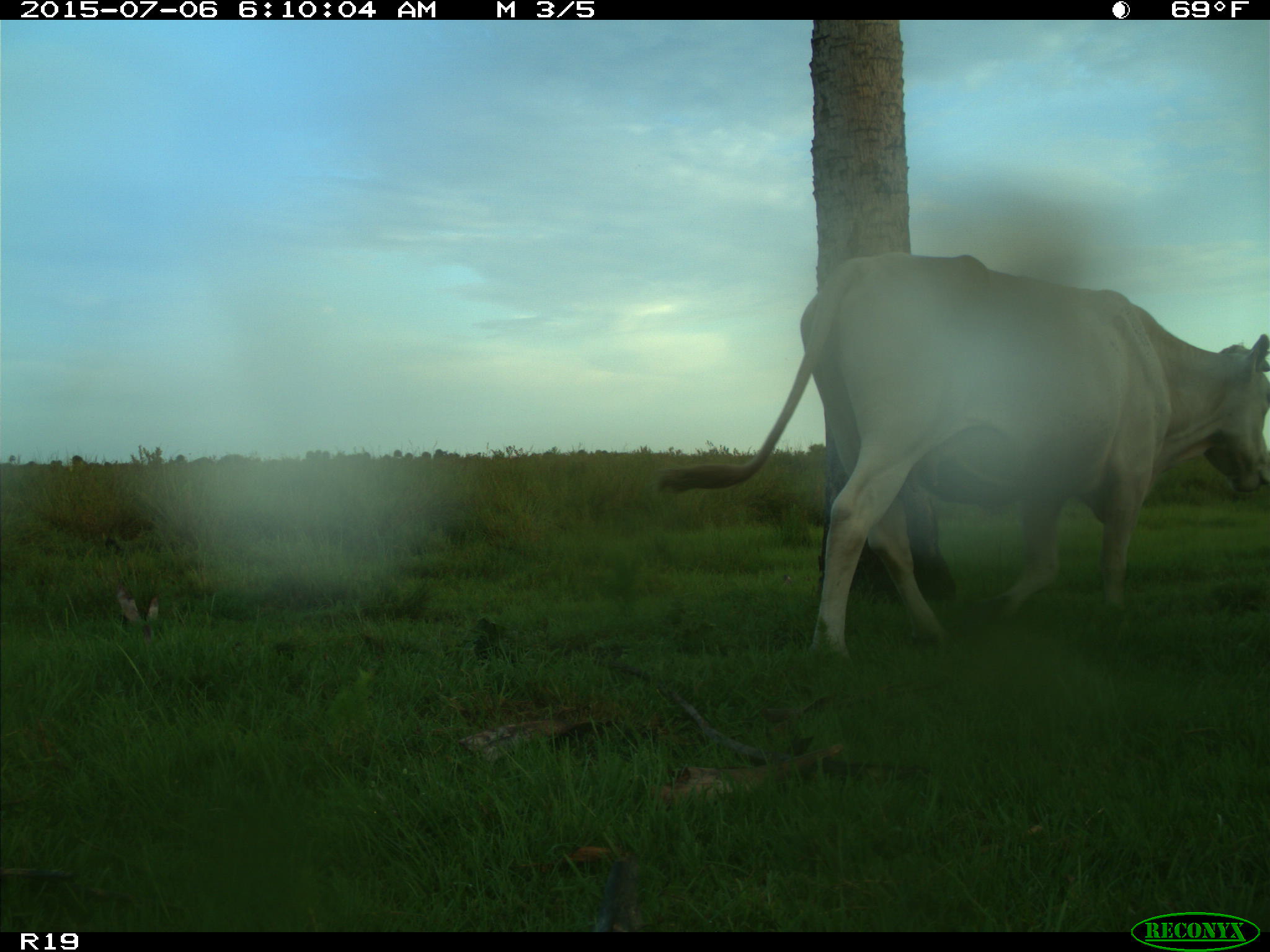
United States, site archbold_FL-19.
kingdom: Animalia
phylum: Chordata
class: Mammalia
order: Artiodactyla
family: Bovidae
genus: Bos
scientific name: Bos taurus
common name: domestic cow